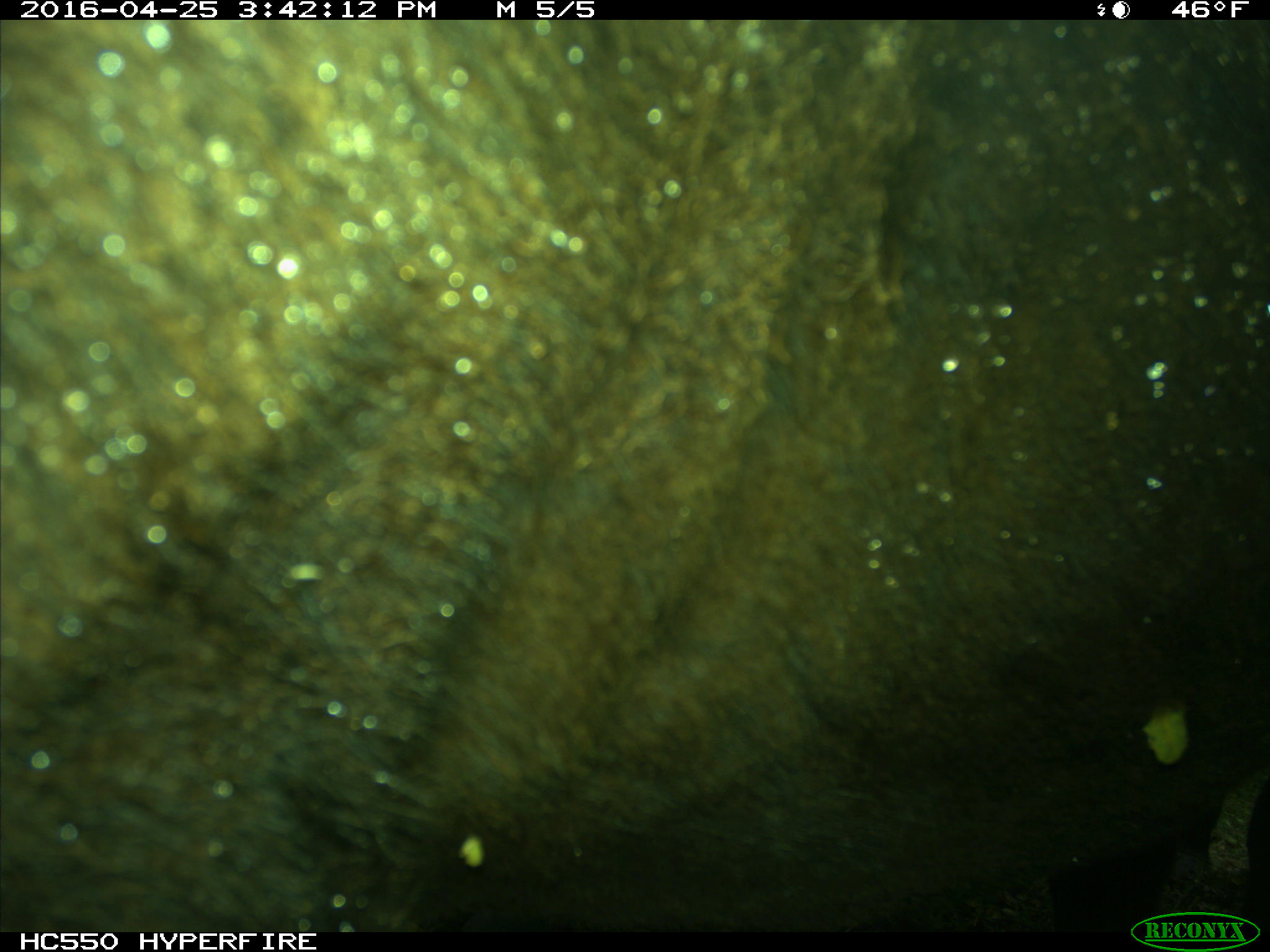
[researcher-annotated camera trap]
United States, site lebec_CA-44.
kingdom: Animalia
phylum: Chordata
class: Mammalia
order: Artiodactyla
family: Bovidae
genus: Bos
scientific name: Bos taurus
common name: domestic cow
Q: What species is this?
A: Bos taurus (domestic cow).